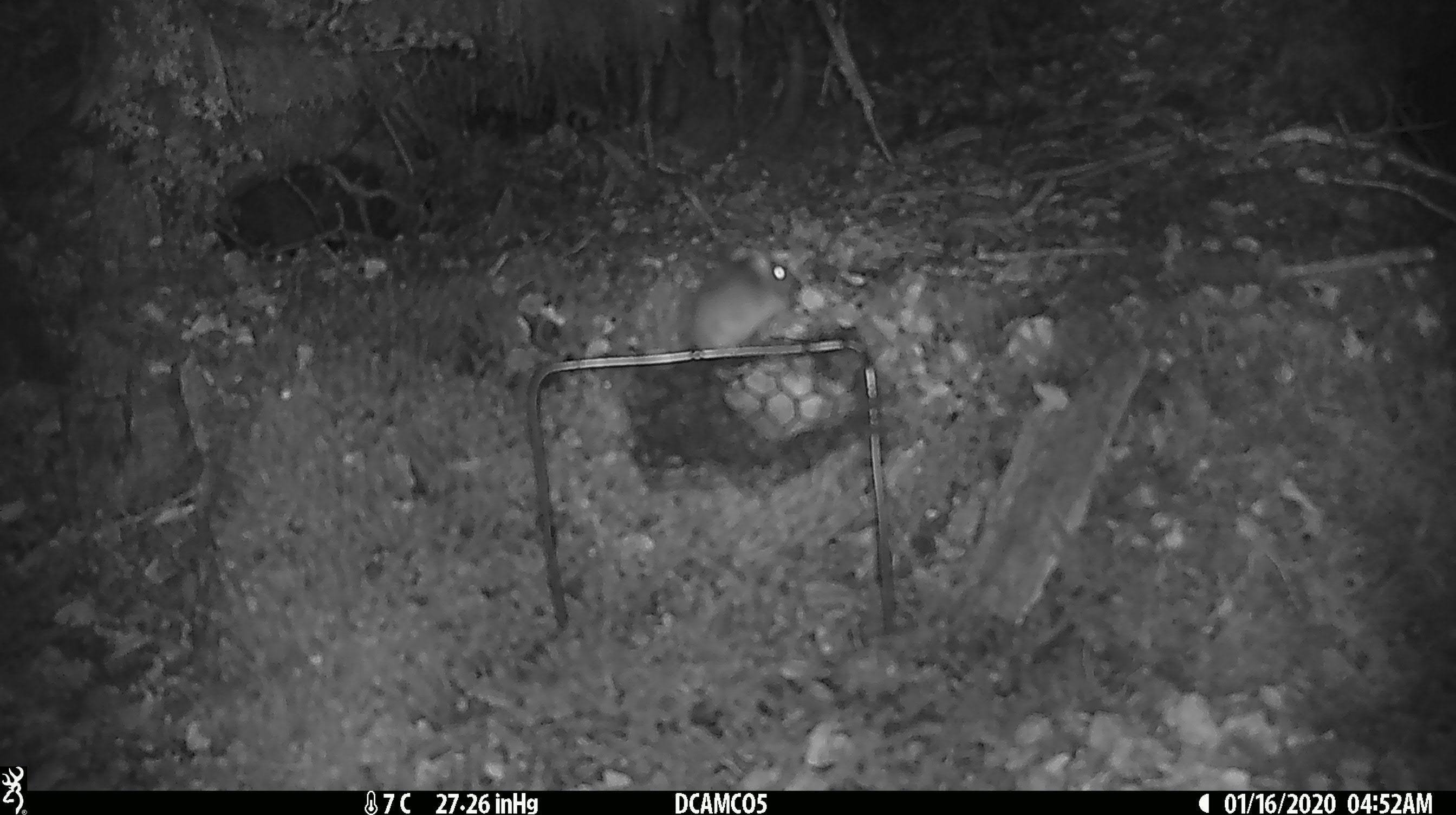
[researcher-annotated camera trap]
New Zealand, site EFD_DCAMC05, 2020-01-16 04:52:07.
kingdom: Animalia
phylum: Chordata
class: Mammalia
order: Rodentia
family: Muridae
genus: Mus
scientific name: Mus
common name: mouse